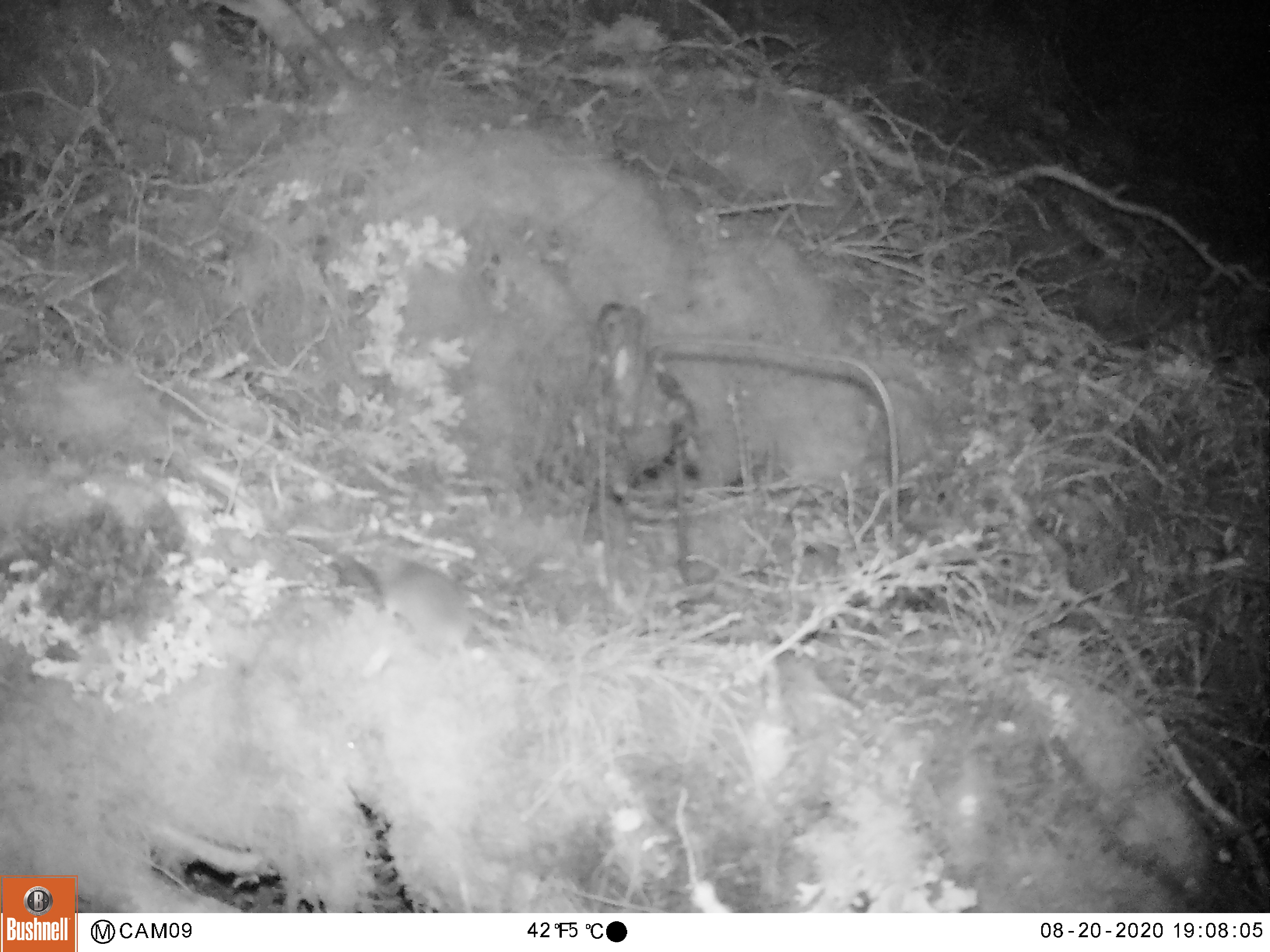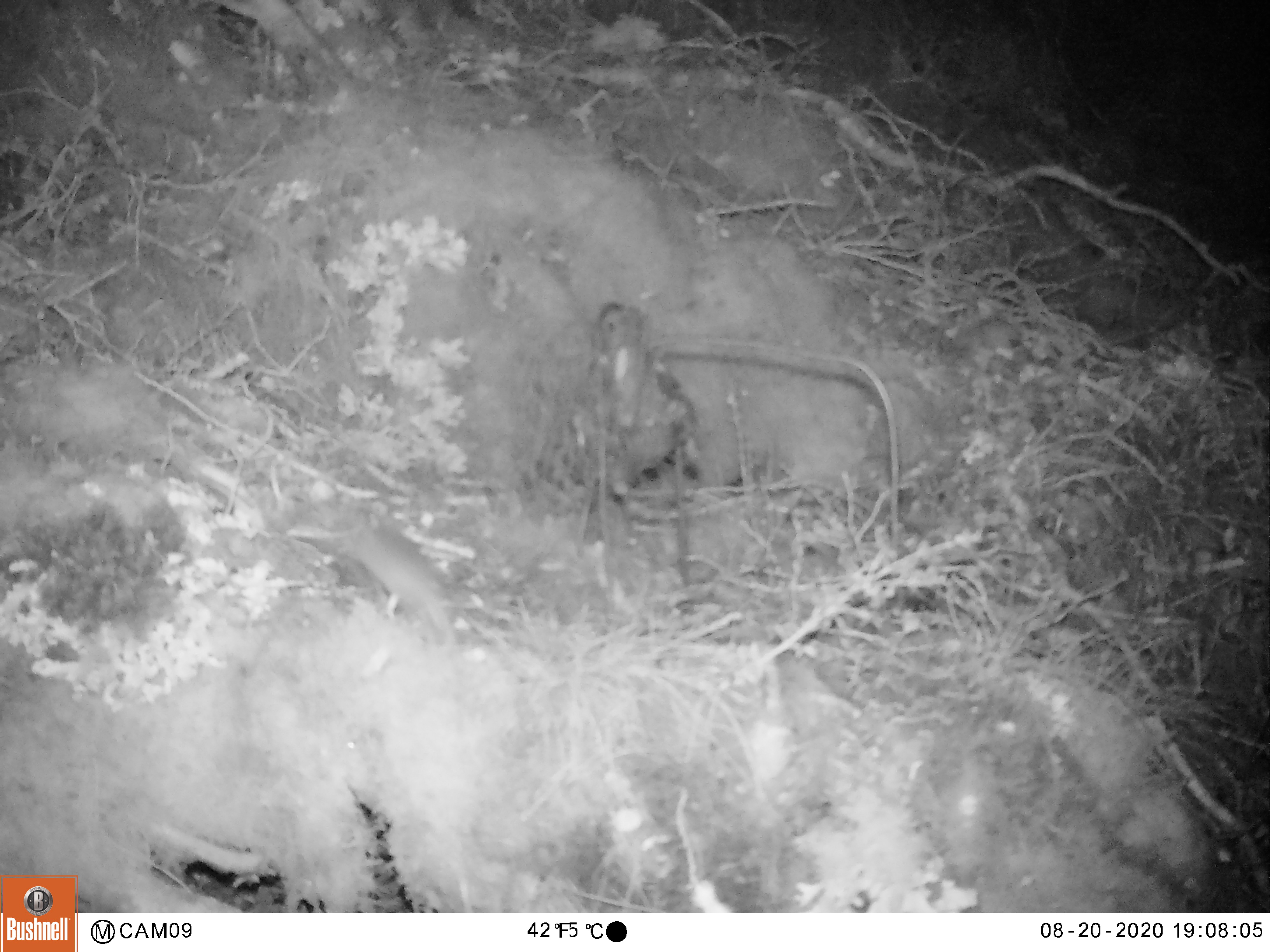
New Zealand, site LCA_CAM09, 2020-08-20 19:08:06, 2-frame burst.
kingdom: Animalia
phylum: Chordata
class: Mammalia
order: Rodentia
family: Muridae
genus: Mus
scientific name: Mus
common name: mouse